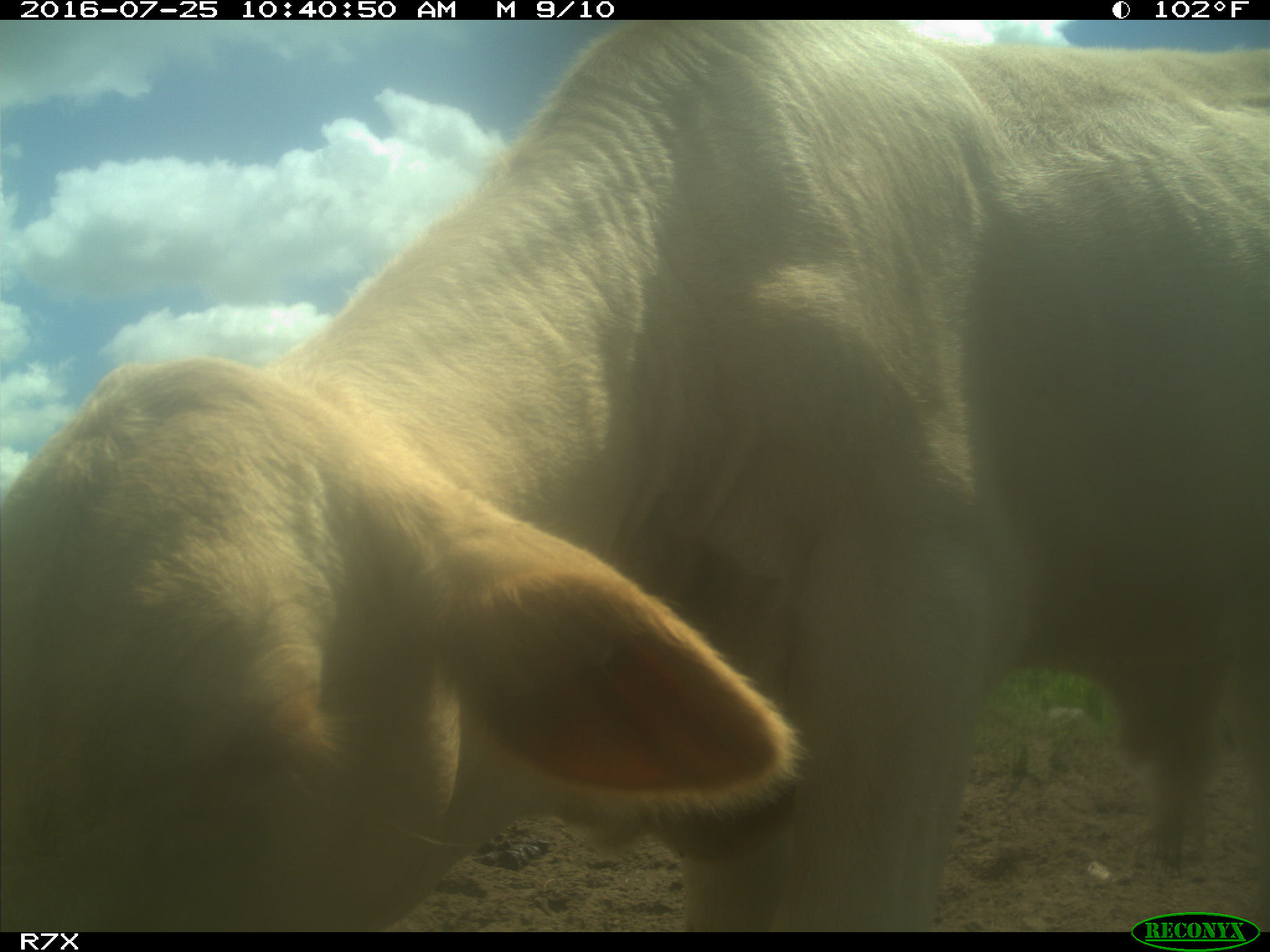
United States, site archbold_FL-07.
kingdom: Animalia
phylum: Chordata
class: Mammalia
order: Artiodactyla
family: Bovidae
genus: Bos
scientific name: Bos taurus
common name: domestic cow